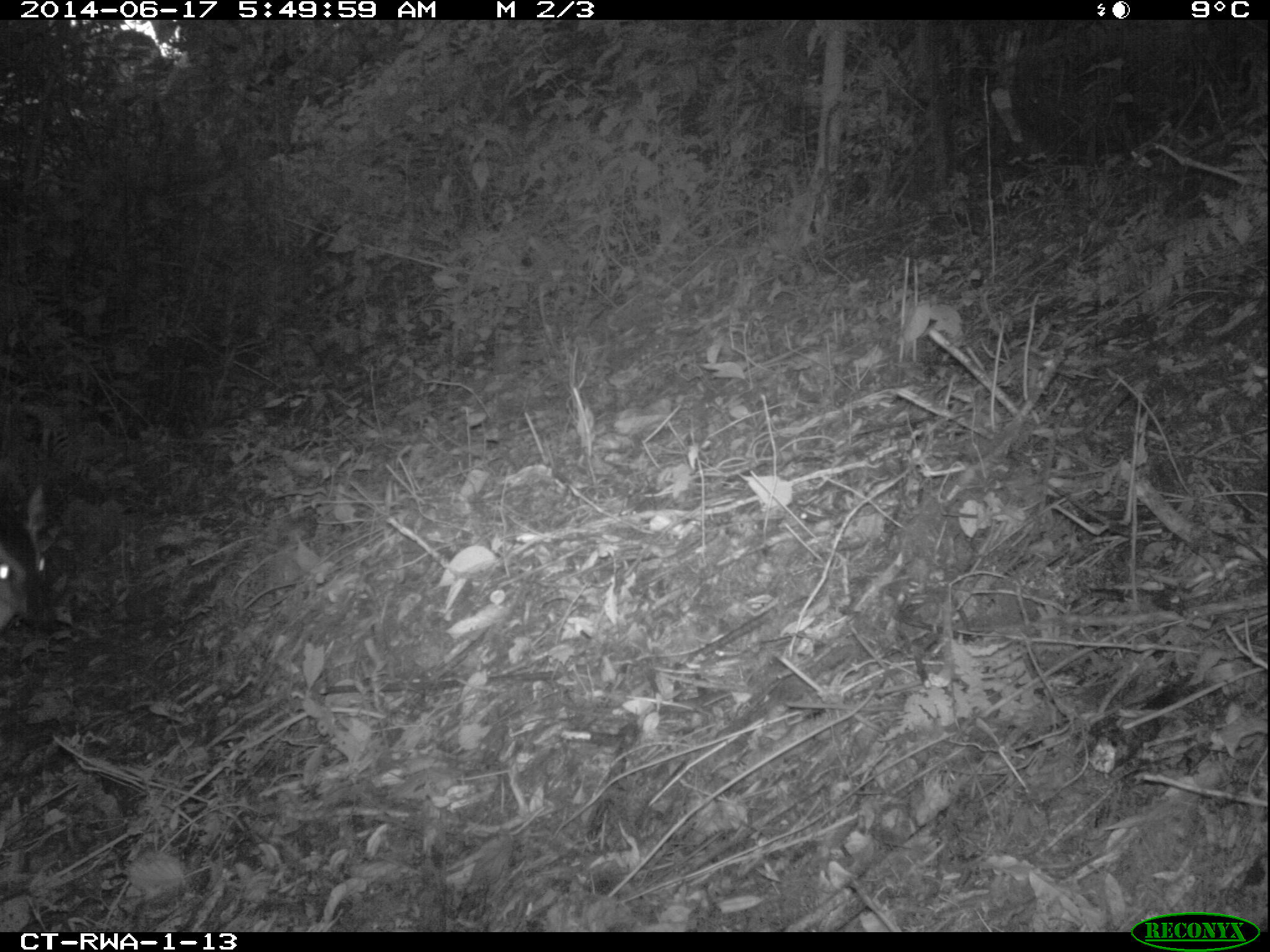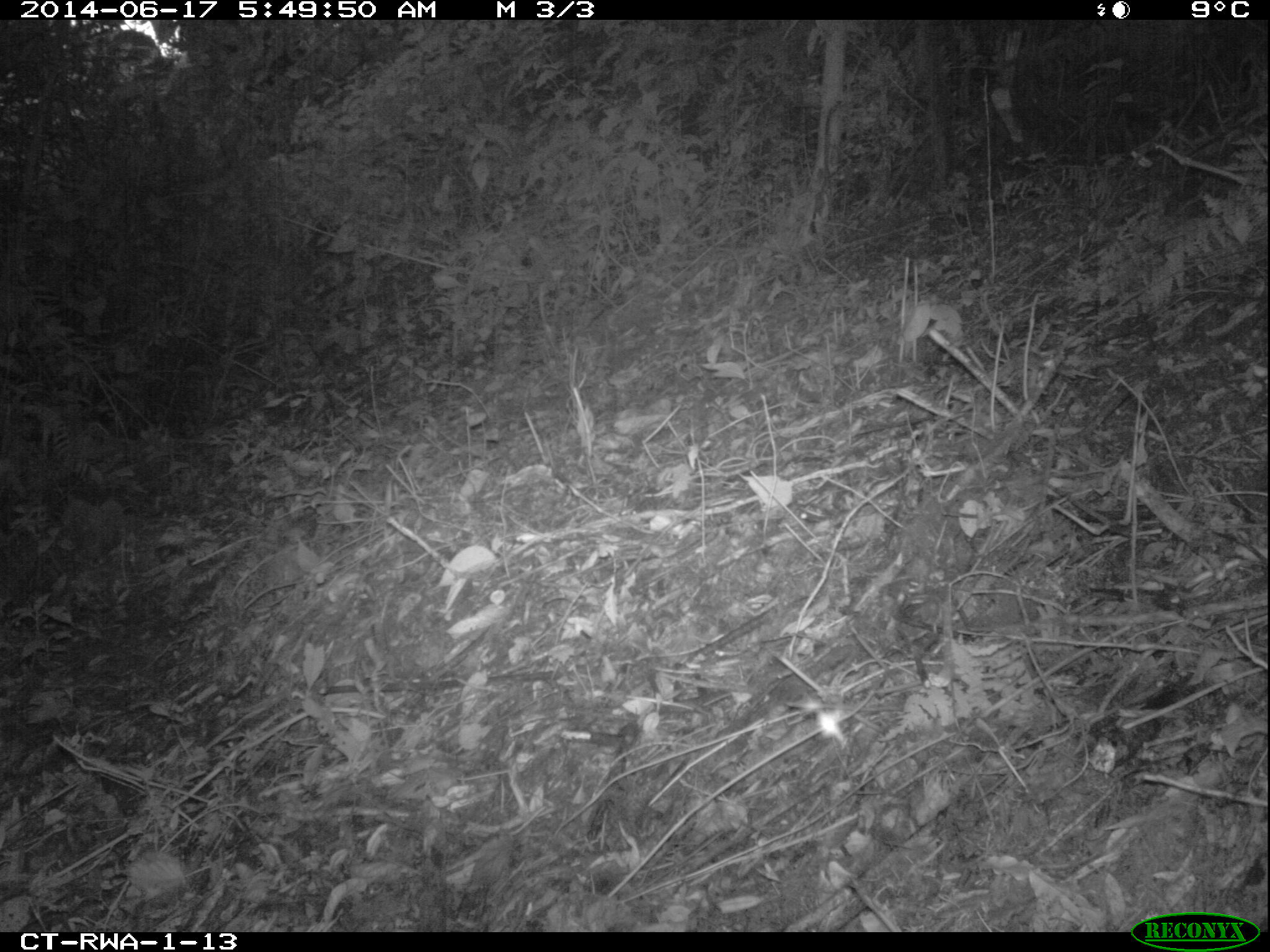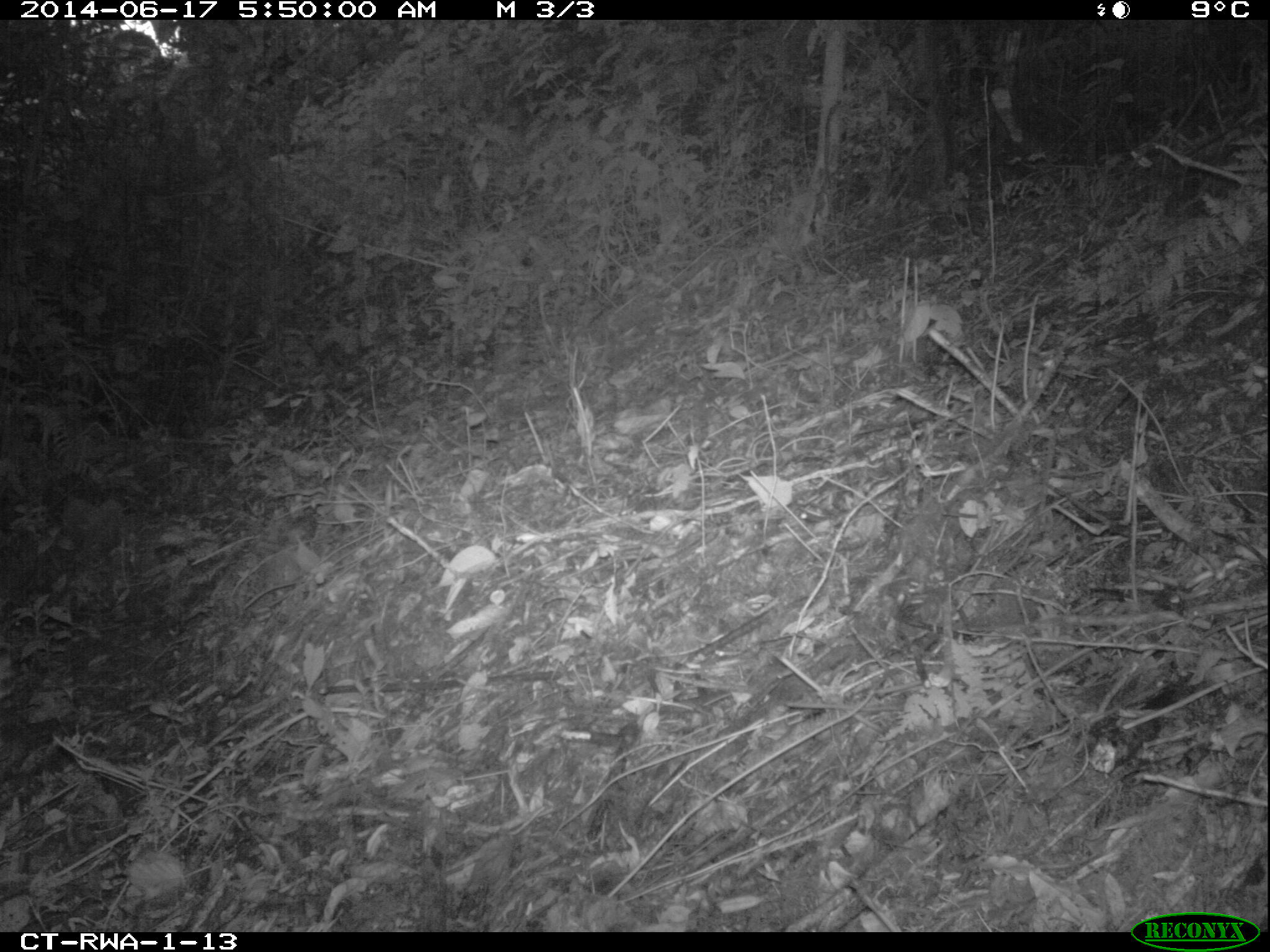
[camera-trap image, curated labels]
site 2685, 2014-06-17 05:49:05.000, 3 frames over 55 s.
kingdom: Animalia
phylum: Chordata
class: Mammalia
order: Artiodactyla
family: Bovidae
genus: Cephalophus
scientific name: Cephalophus nigrifrons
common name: black-fronted duiker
Cephalophus nigrifrons (black-fronted duiker), count 1.